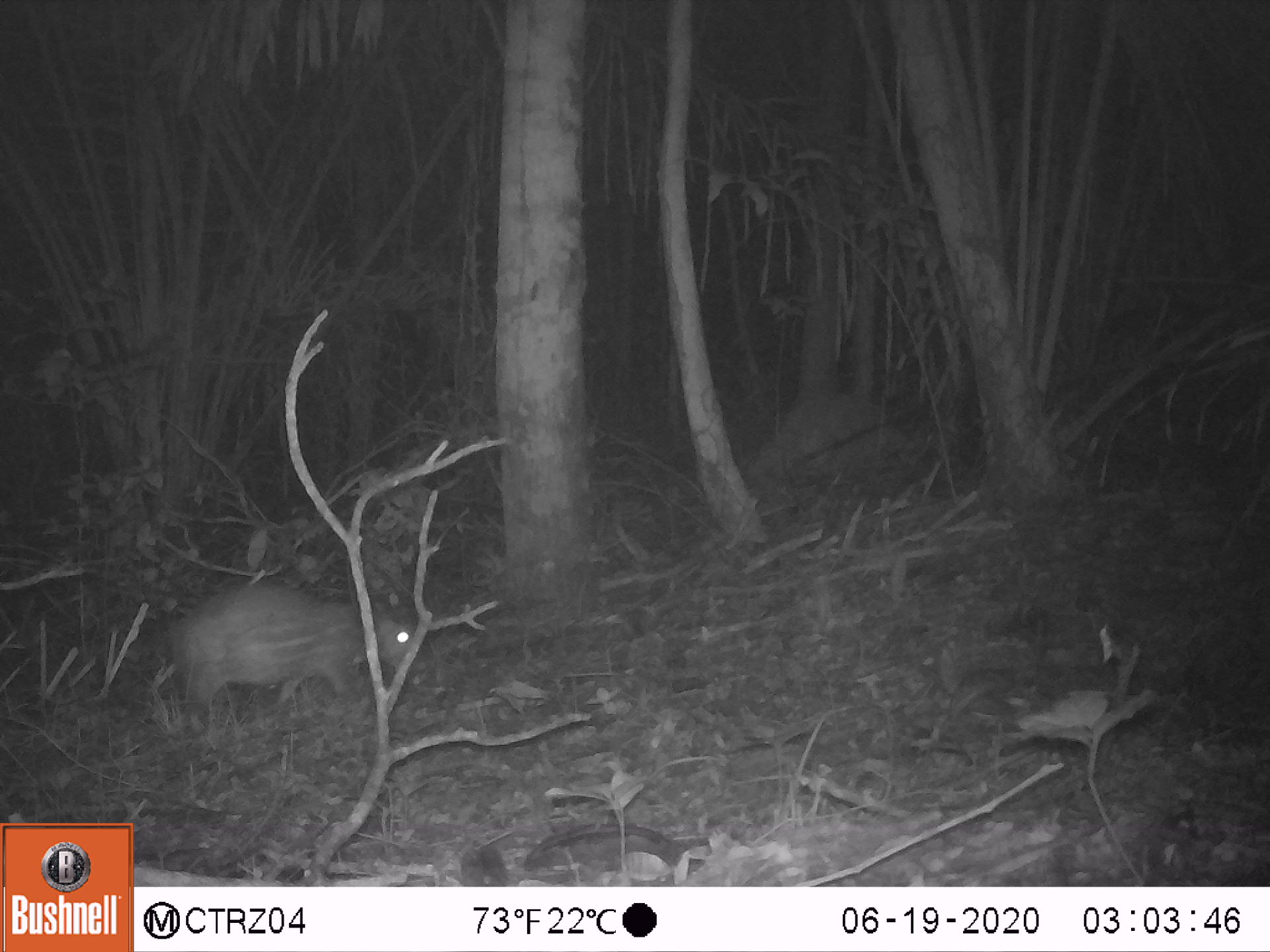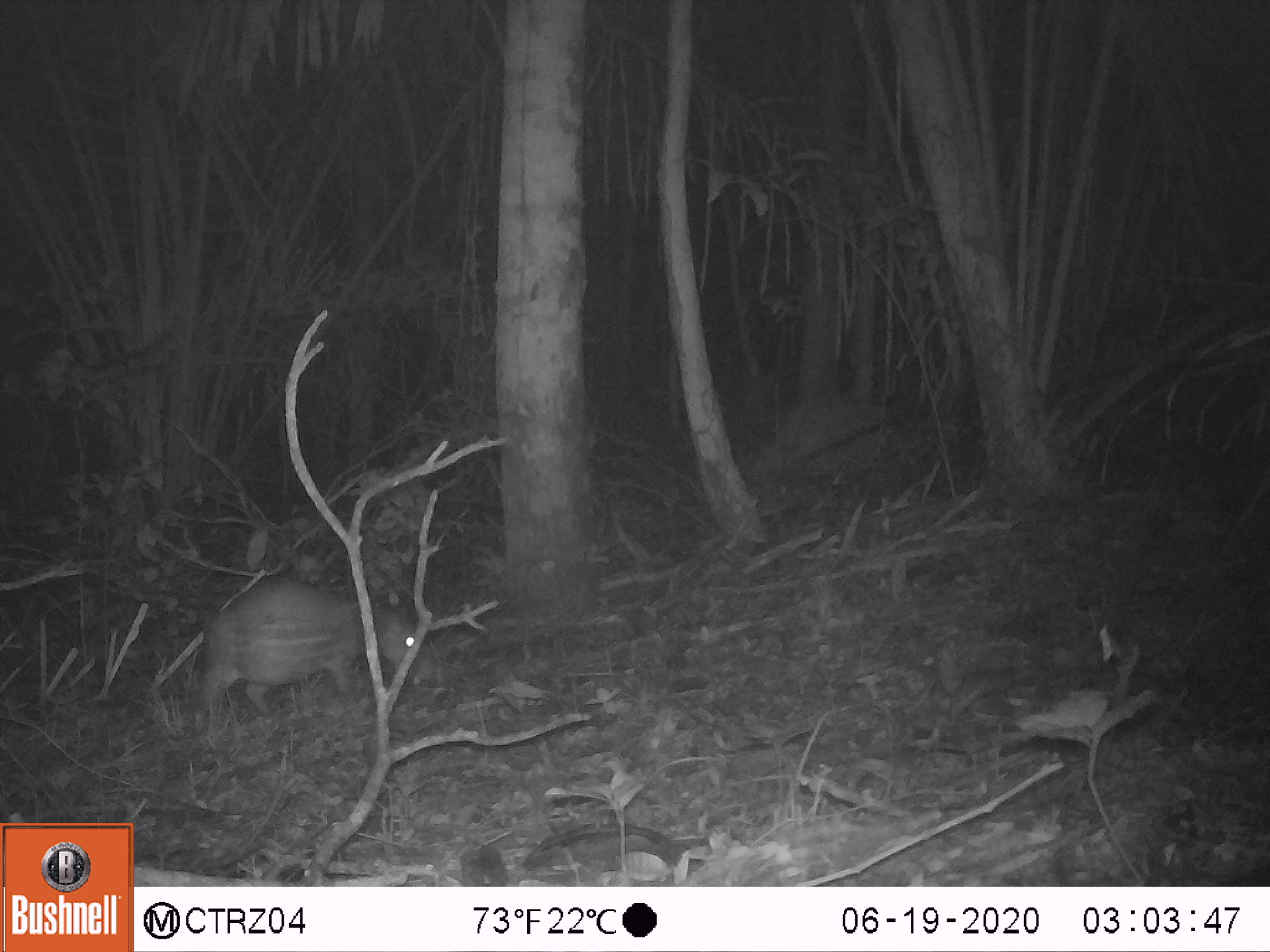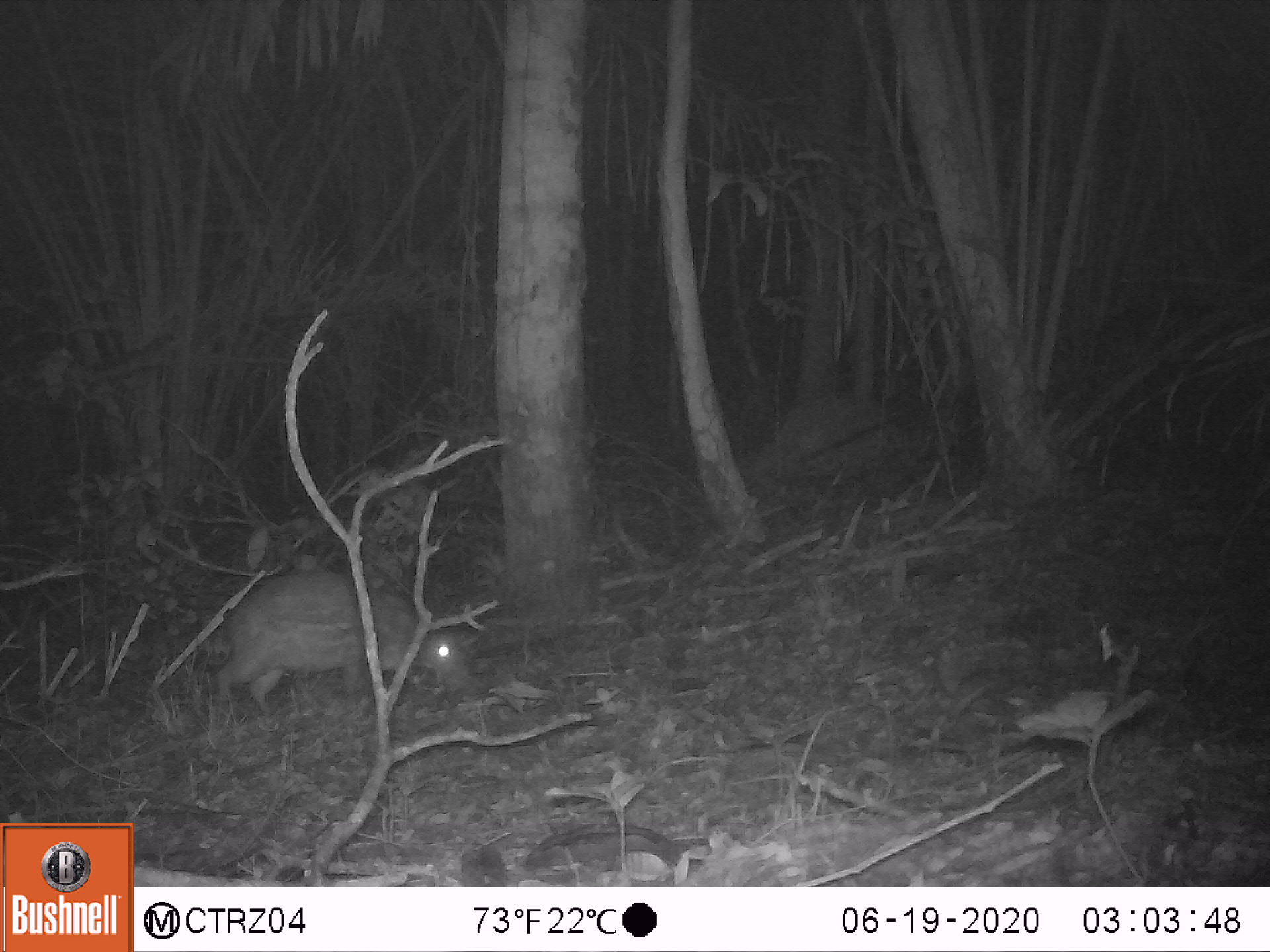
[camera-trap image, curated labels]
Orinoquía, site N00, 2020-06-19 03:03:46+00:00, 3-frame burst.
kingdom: Animalia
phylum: Chordata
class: Mammalia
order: Rodentia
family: Cuniculidae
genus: Cuniculus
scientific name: Cuniculus paca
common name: spotted paca